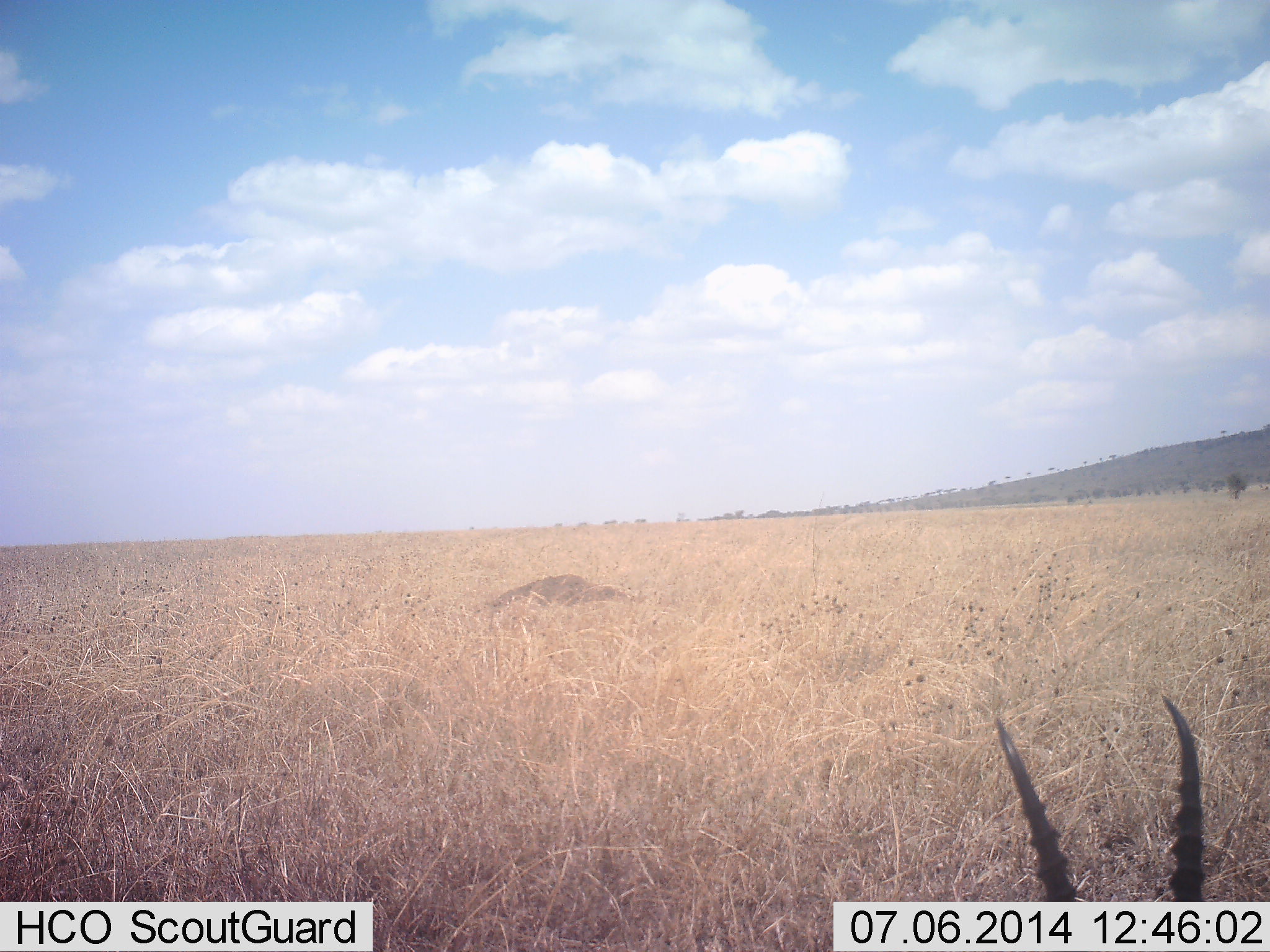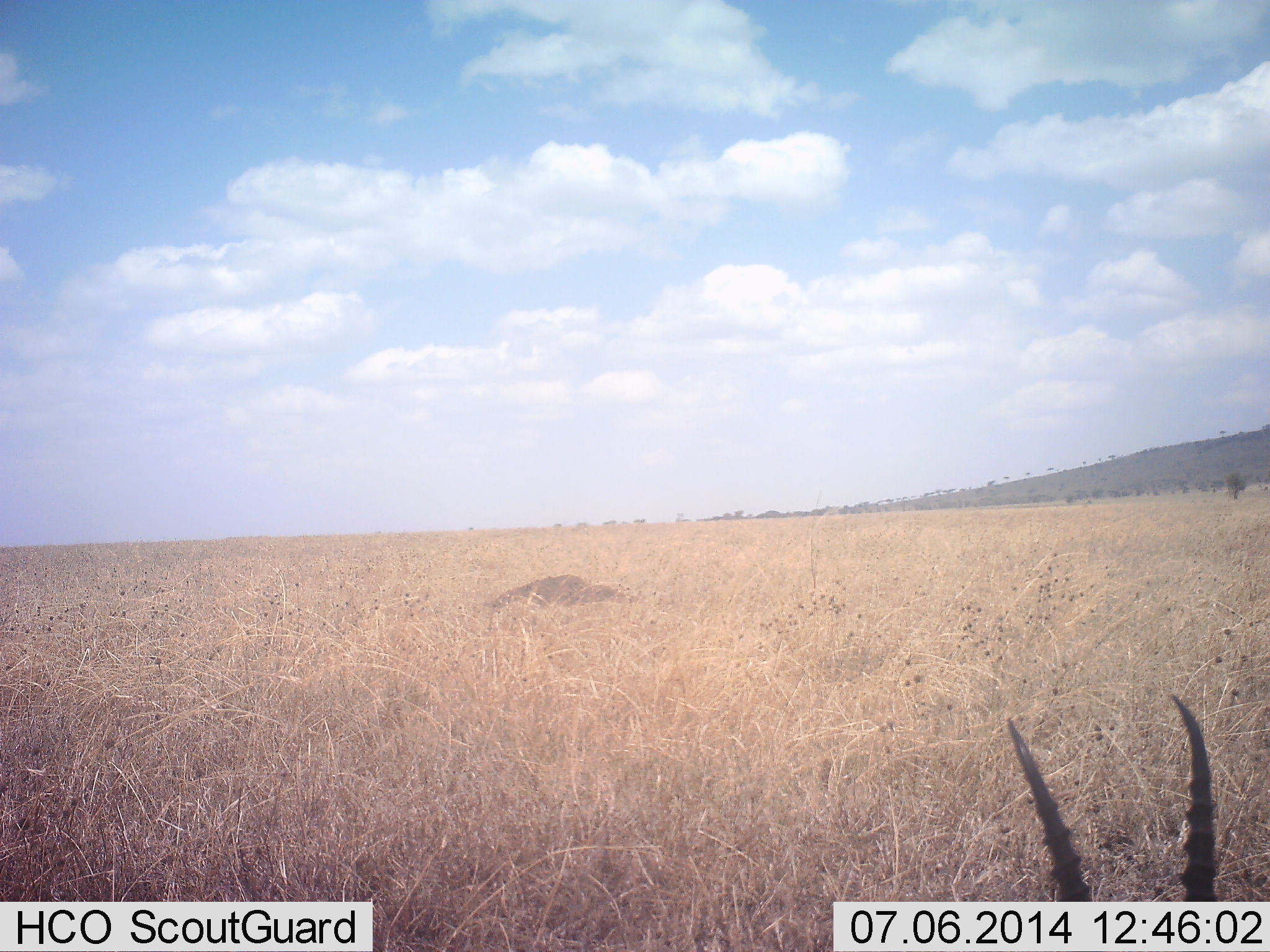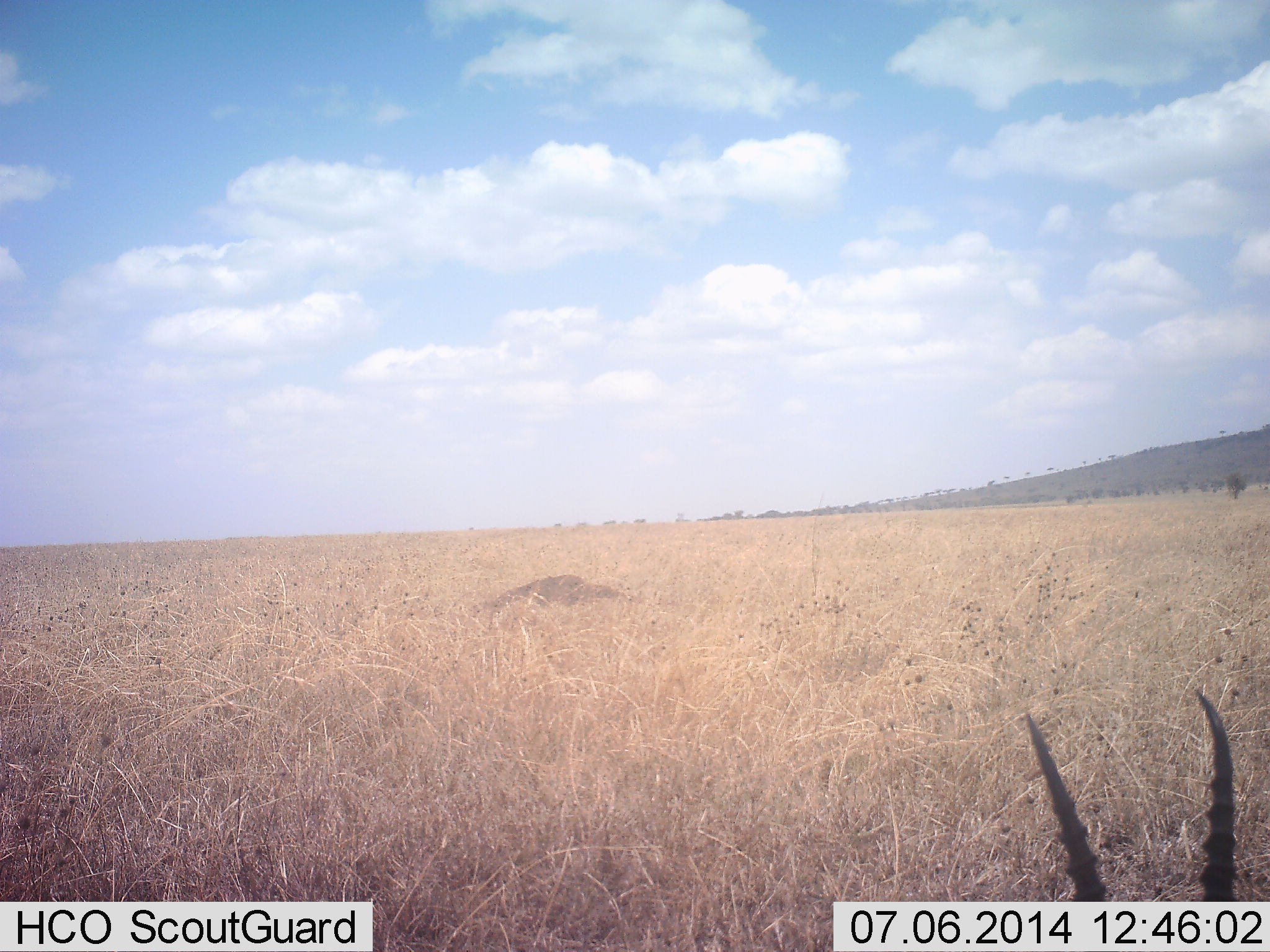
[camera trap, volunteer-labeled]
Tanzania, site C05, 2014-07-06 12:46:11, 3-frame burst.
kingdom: Animalia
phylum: Chordata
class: Mammalia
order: Artiodactyla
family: Bovidae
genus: Eudorcas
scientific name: Eudorcas thomsonii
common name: thomson's gazelle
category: gazellethomsons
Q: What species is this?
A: Gazellethomsons (thomson's gazelle) (Eudorcas thomsonii).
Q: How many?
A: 1.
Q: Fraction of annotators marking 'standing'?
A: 27%.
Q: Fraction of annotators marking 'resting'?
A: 64%.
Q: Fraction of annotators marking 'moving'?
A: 0%.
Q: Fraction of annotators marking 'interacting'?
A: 0%.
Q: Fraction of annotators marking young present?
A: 0%.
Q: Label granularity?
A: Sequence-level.